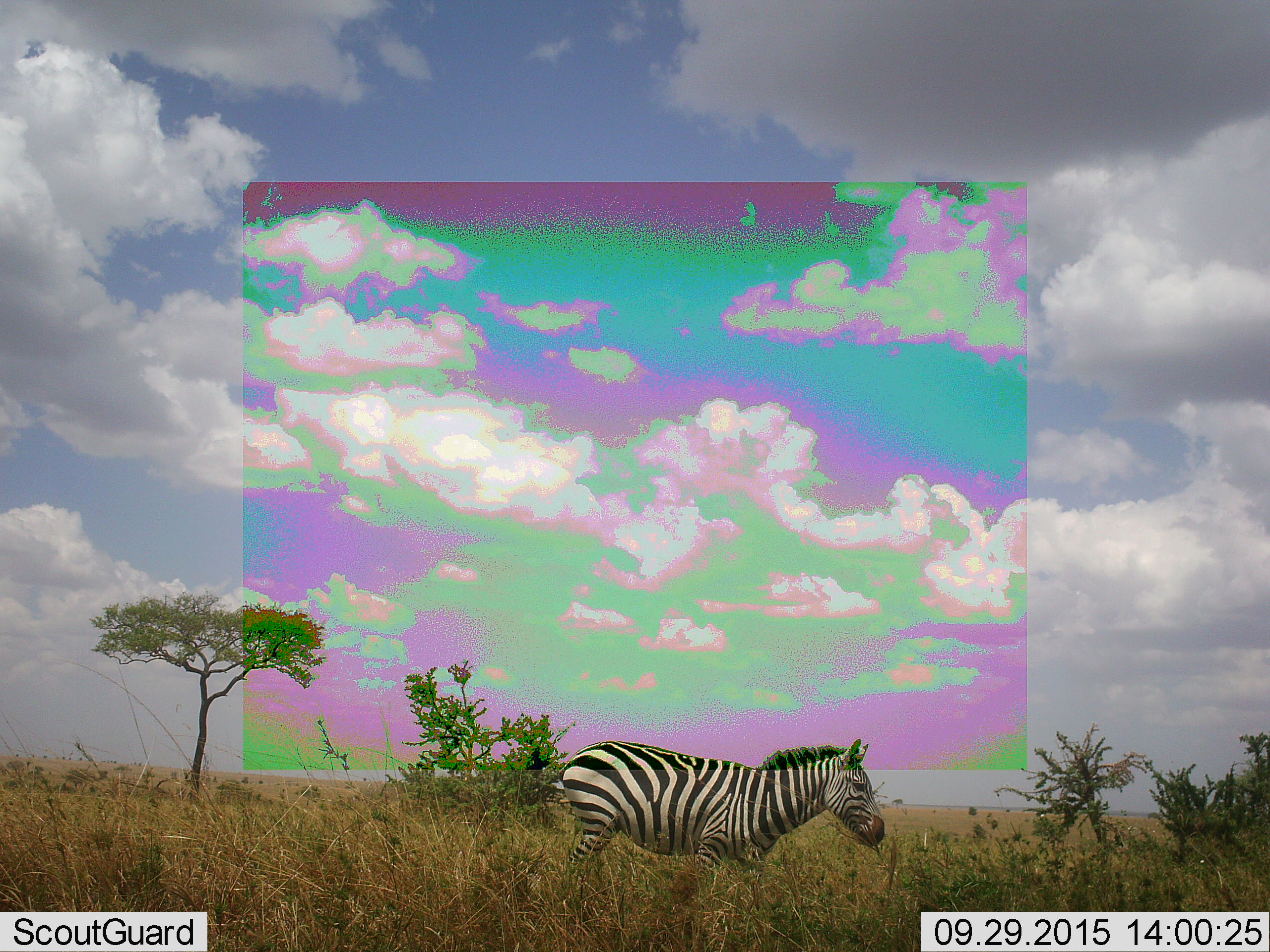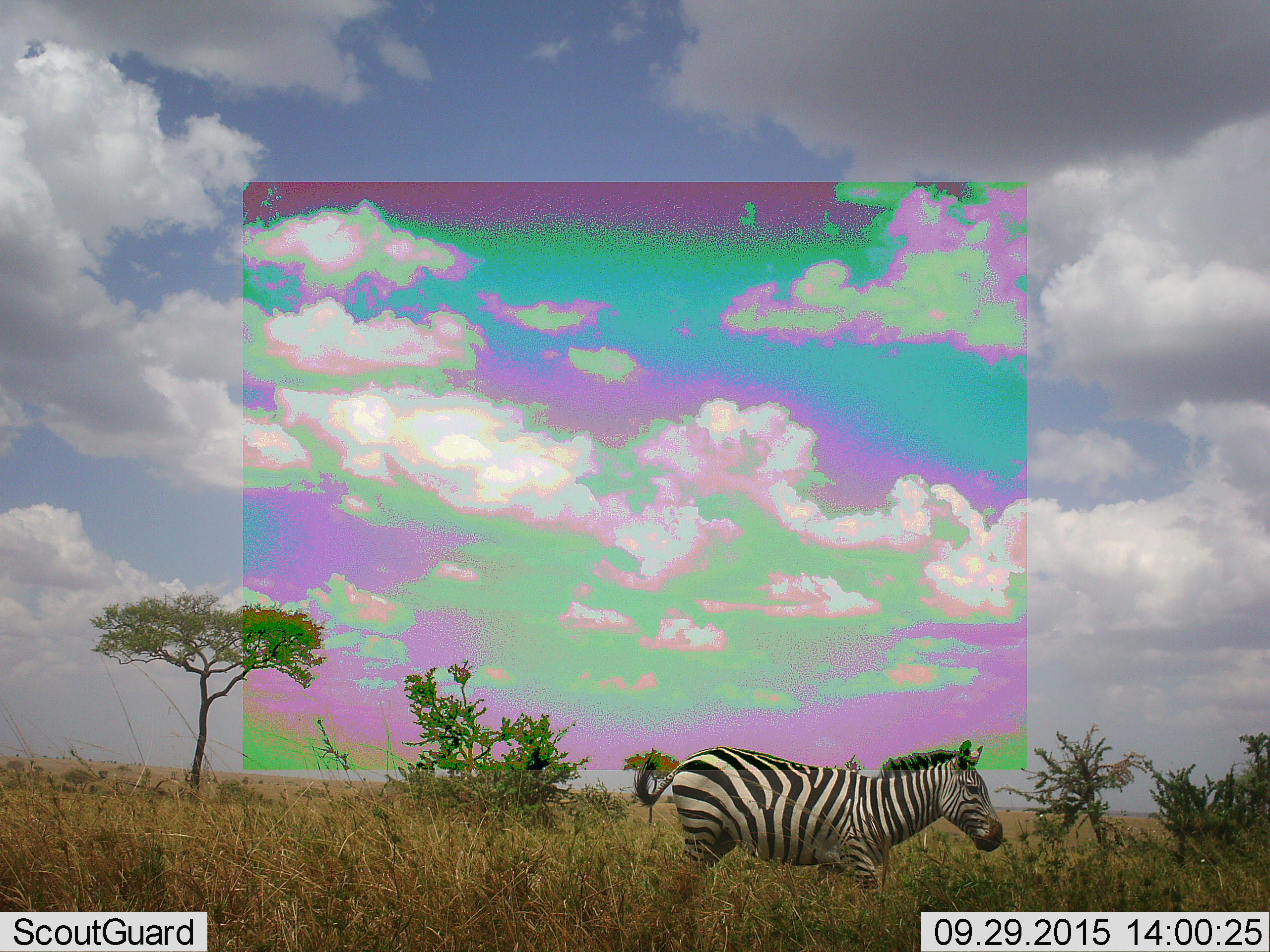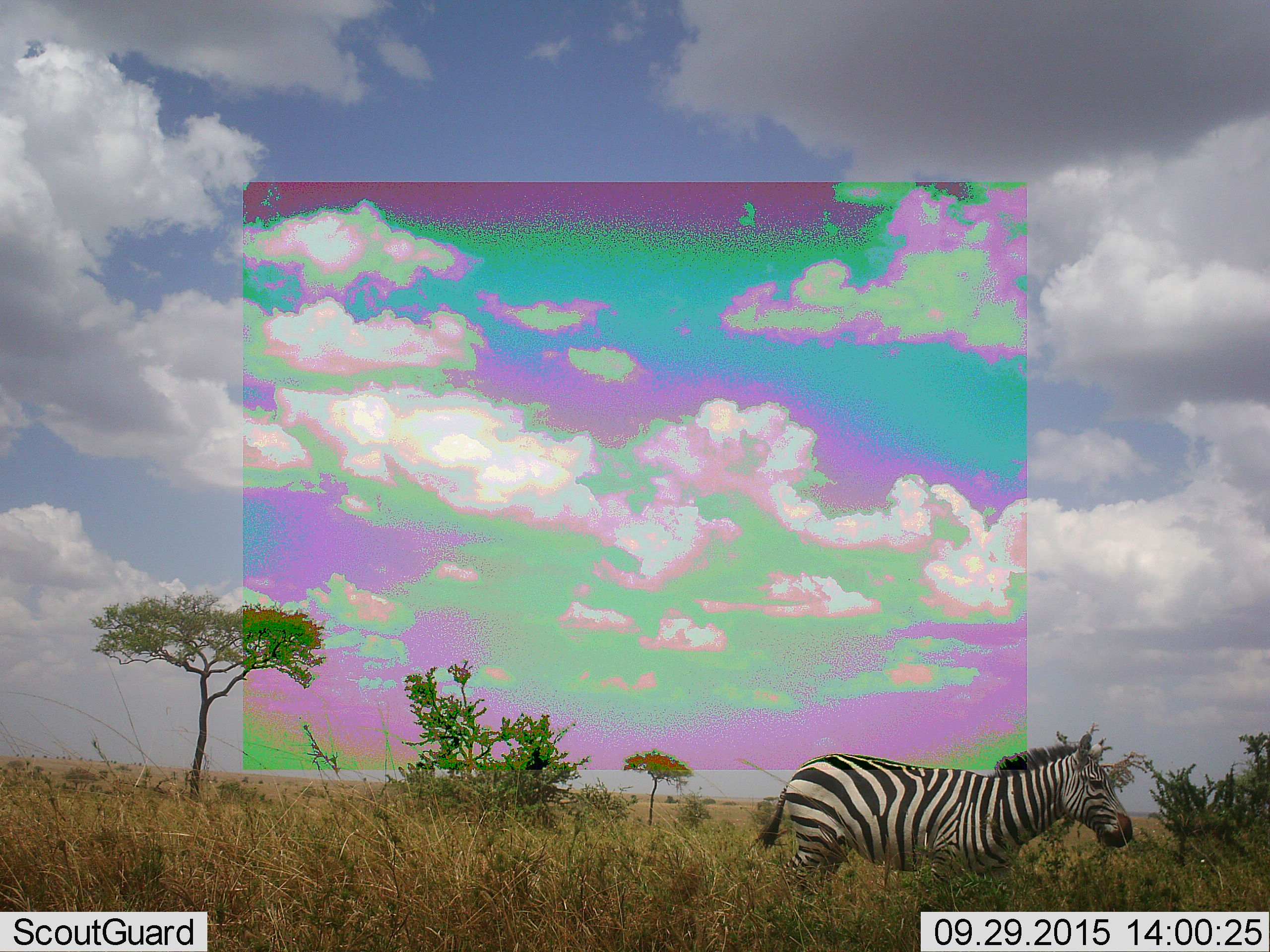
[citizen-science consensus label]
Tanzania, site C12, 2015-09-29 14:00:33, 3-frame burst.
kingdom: Animalia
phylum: Chordata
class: Mammalia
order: Perissodactyla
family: Equidae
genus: Equus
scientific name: Equus quagga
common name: plains zebra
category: zebra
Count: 1.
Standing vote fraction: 25%.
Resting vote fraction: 0%.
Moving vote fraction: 75%.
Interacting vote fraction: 0%.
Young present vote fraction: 0%.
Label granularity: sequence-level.